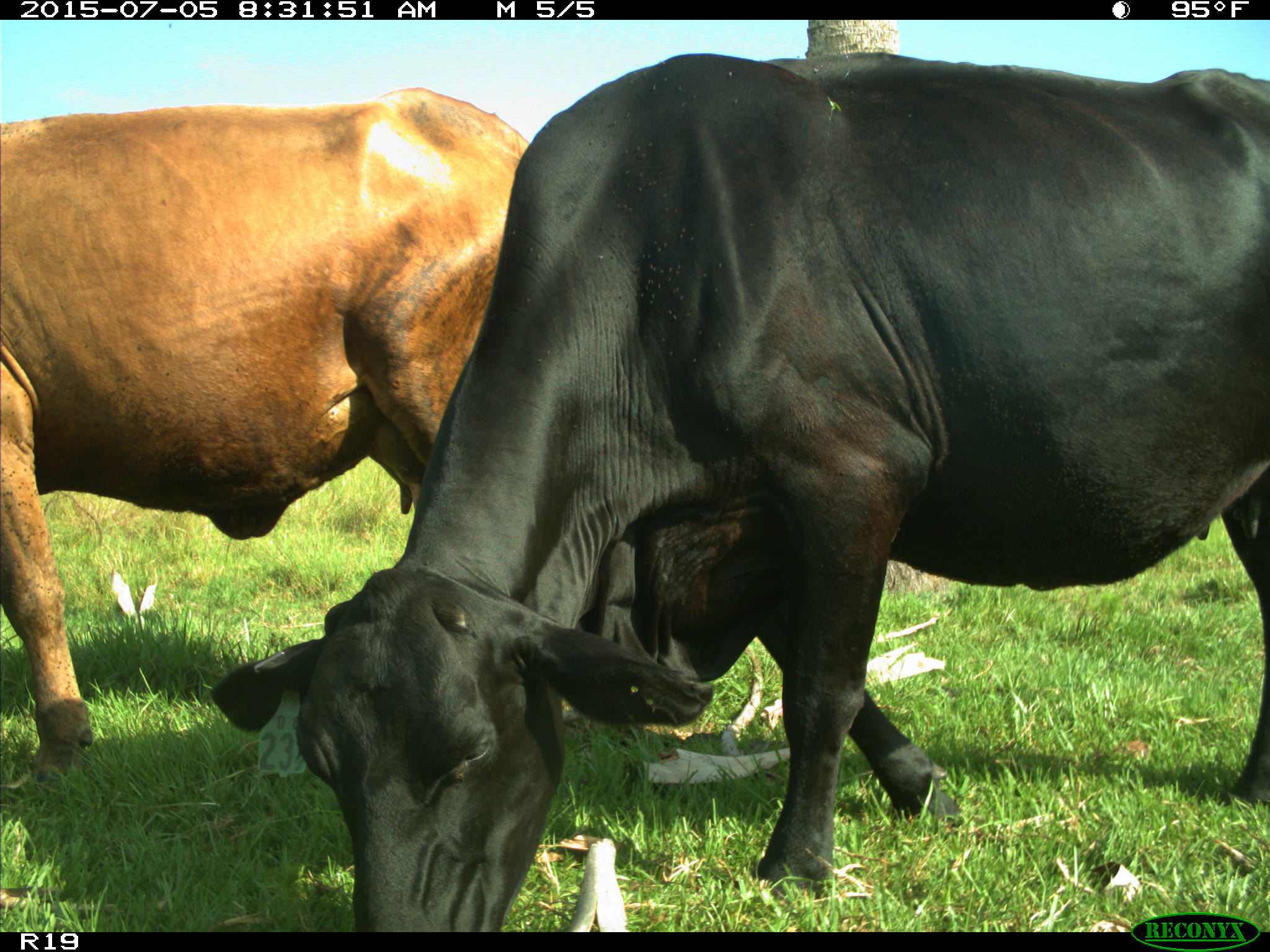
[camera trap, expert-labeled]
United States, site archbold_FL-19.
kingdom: Animalia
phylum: Chordata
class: Mammalia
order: Artiodactyla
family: Bovidae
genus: Bos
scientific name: Bos taurus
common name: domestic cow